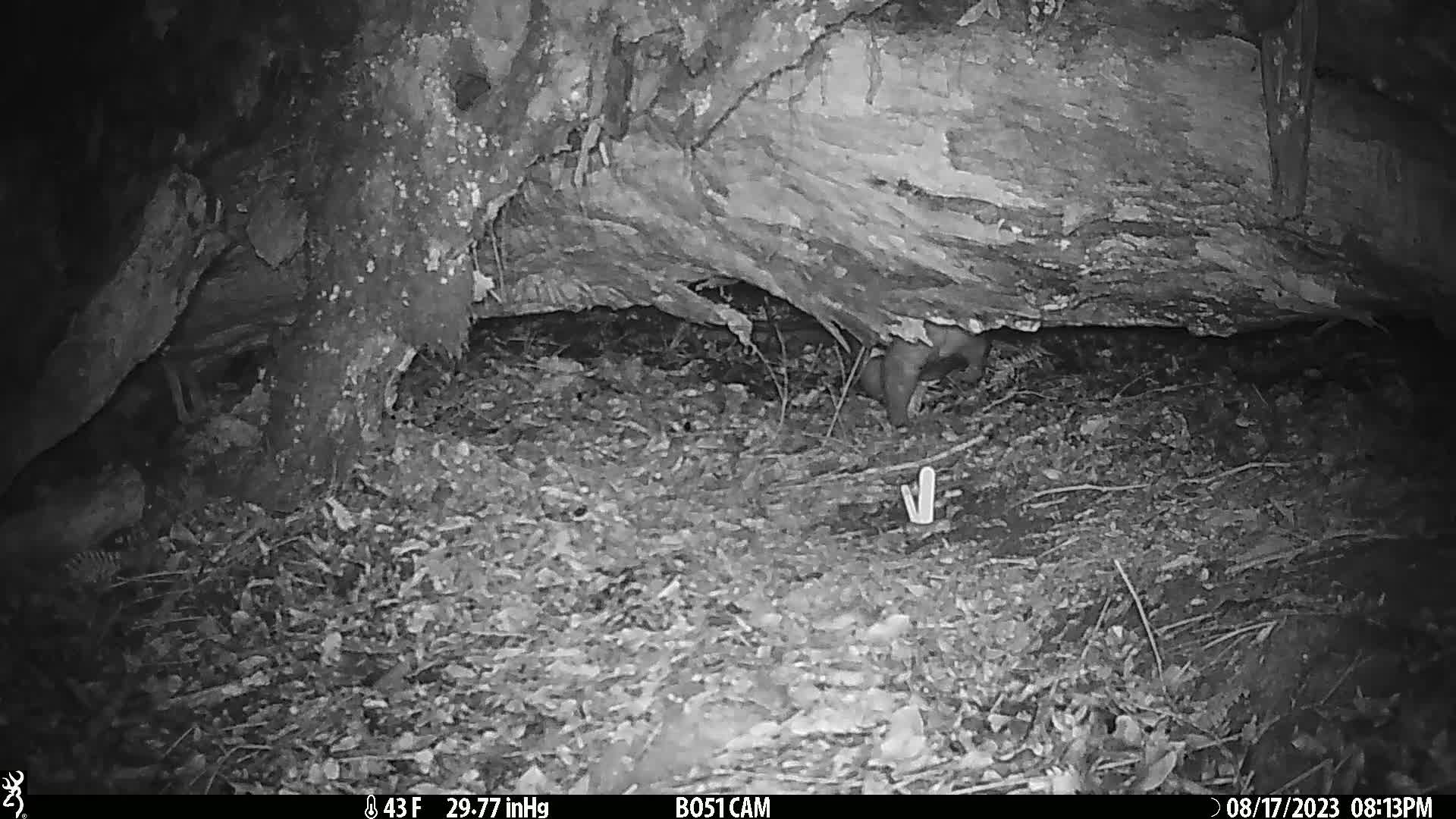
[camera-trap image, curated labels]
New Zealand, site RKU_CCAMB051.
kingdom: Animalia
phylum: Chordata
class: Mammalia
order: Diprotodontia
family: Phalangeridae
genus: Trichosurus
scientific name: Trichosurus vulpecula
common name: common brushtail possum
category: possum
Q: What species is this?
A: Possum (common brushtail possum) (Trichosurus vulpecula).